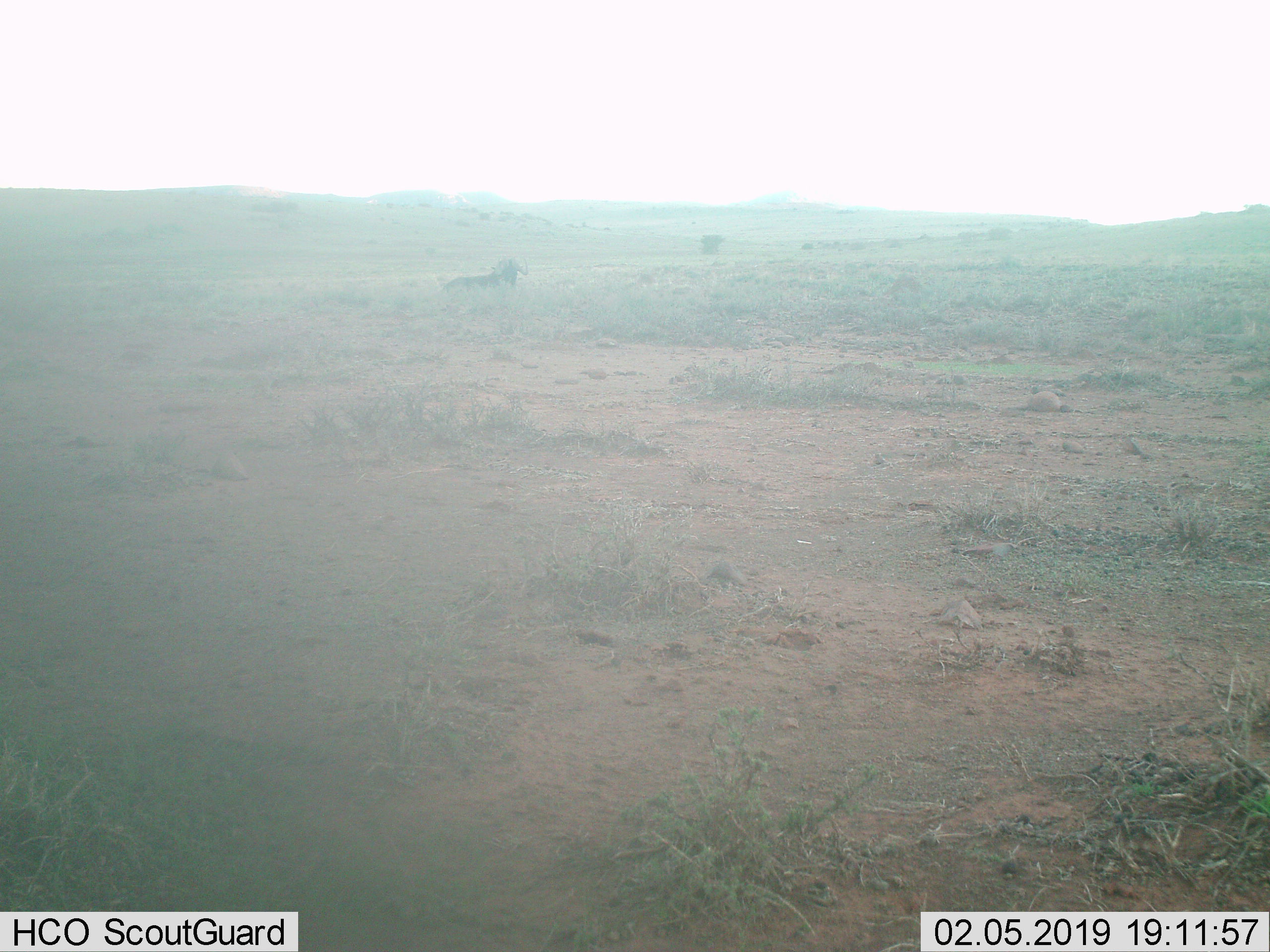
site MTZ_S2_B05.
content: unidentified animal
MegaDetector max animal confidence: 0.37